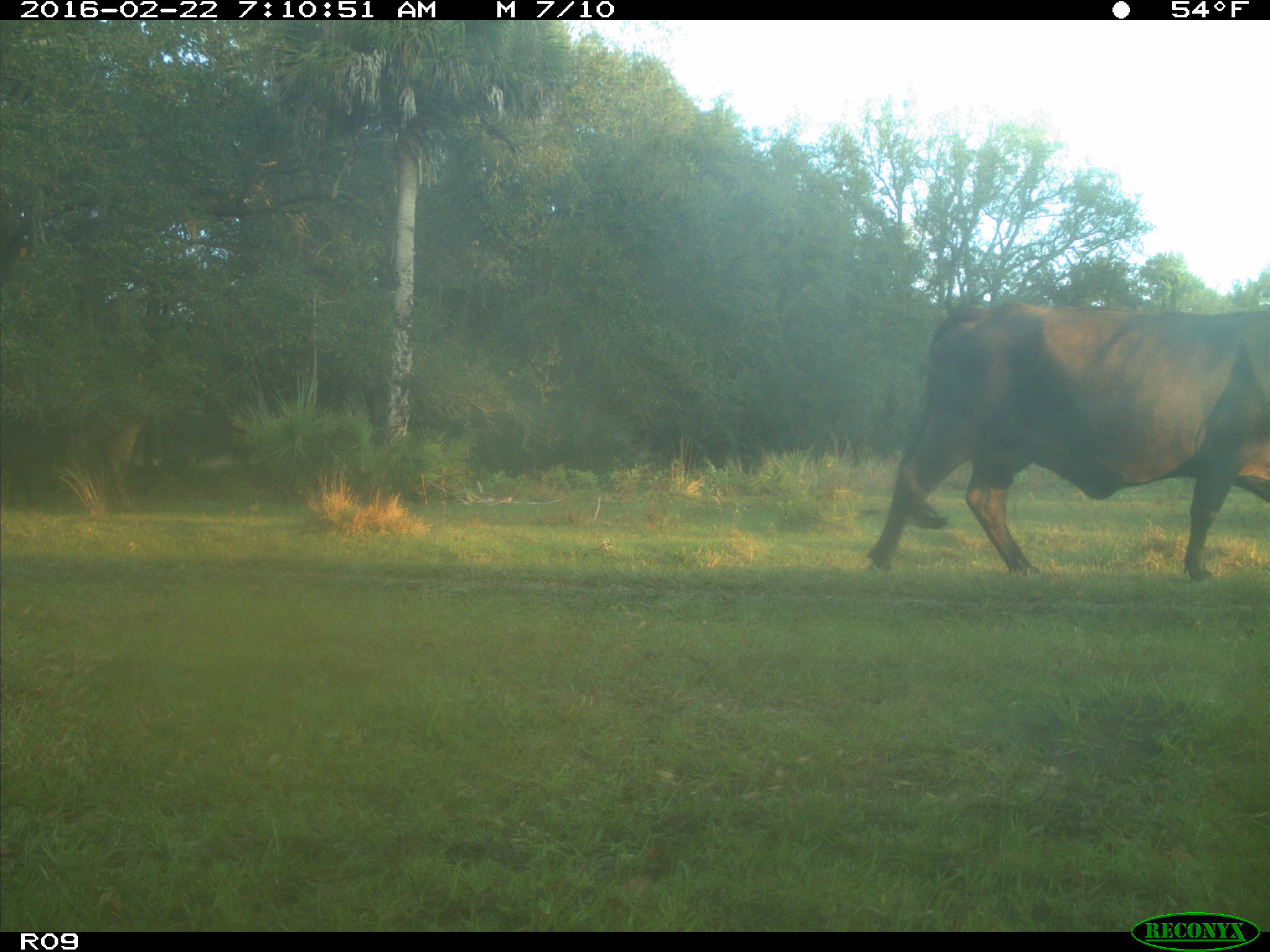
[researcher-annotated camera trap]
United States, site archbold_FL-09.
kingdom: Animalia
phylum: Chordata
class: Mammalia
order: Artiodactyla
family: Bovidae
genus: Bos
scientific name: Bos taurus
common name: domestic cow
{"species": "Bos taurus (domestic cow)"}